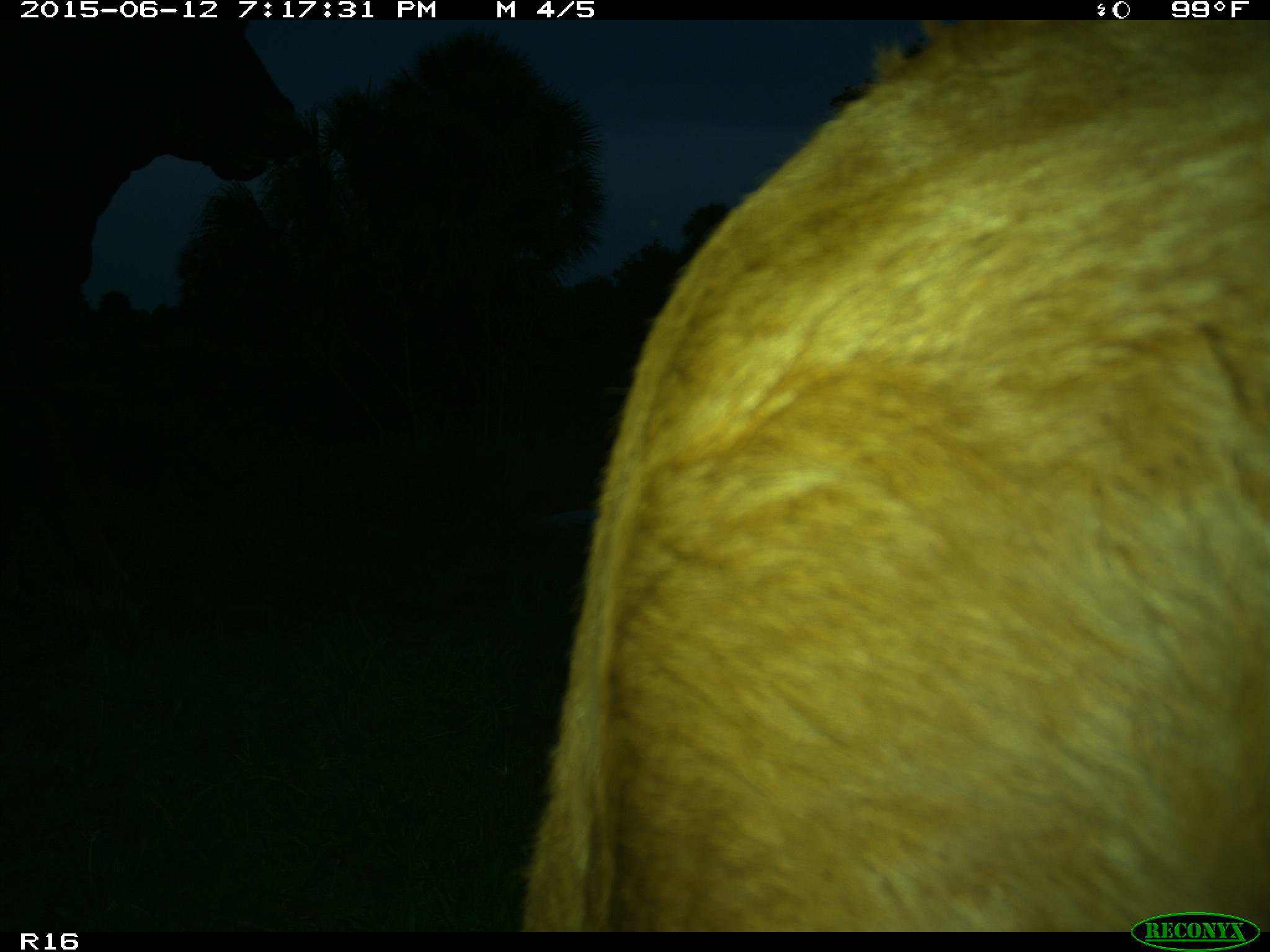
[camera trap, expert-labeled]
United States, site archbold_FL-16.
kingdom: Animalia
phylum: Chordata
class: Mammalia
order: Artiodactyla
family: Bovidae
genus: Bos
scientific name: Bos taurus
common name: domestic cow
Bos taurus (domestic cow).